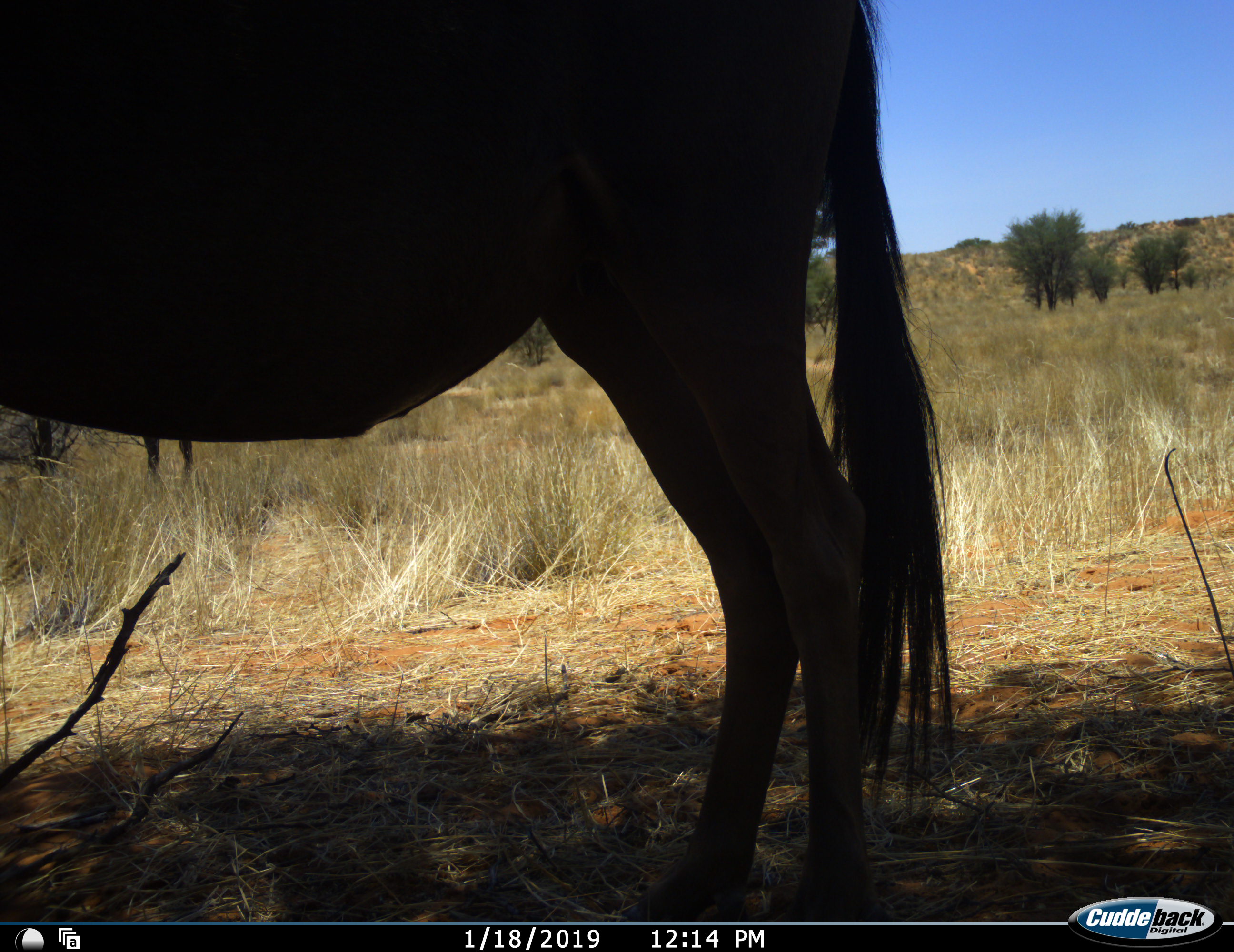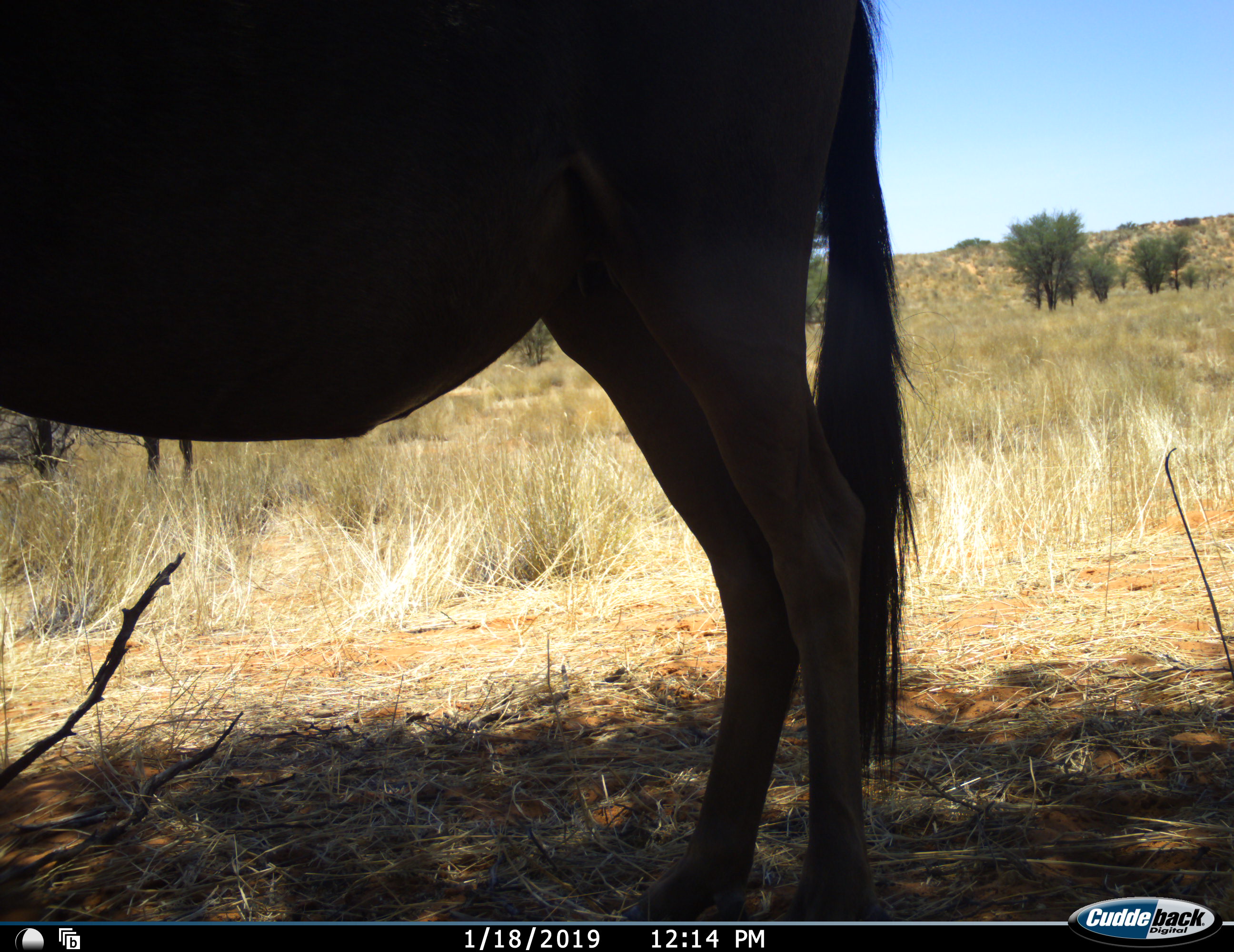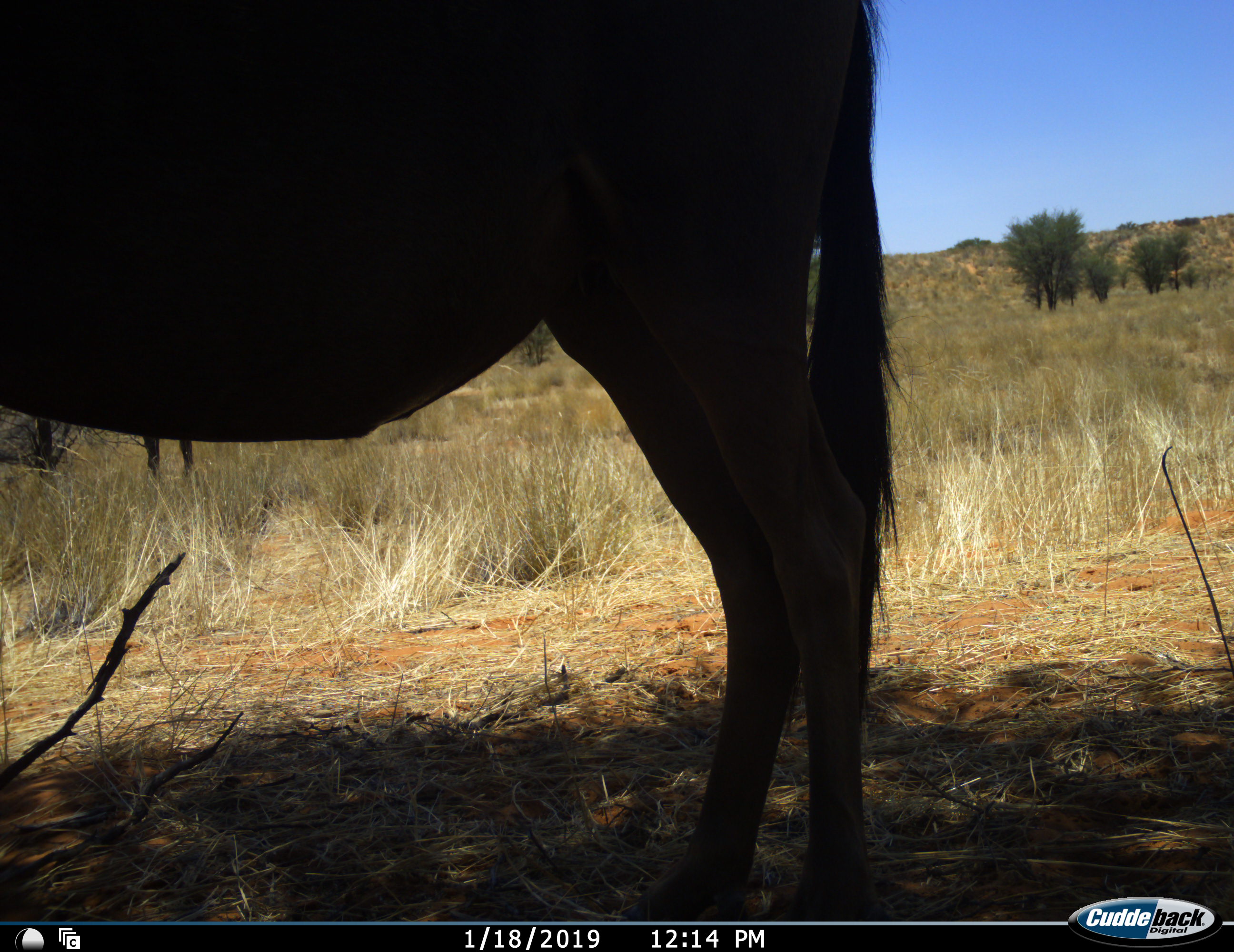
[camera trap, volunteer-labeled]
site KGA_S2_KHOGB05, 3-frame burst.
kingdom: Animalia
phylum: Chordata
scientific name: Vertebrata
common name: domestic animal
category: domesticanimal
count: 1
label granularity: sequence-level